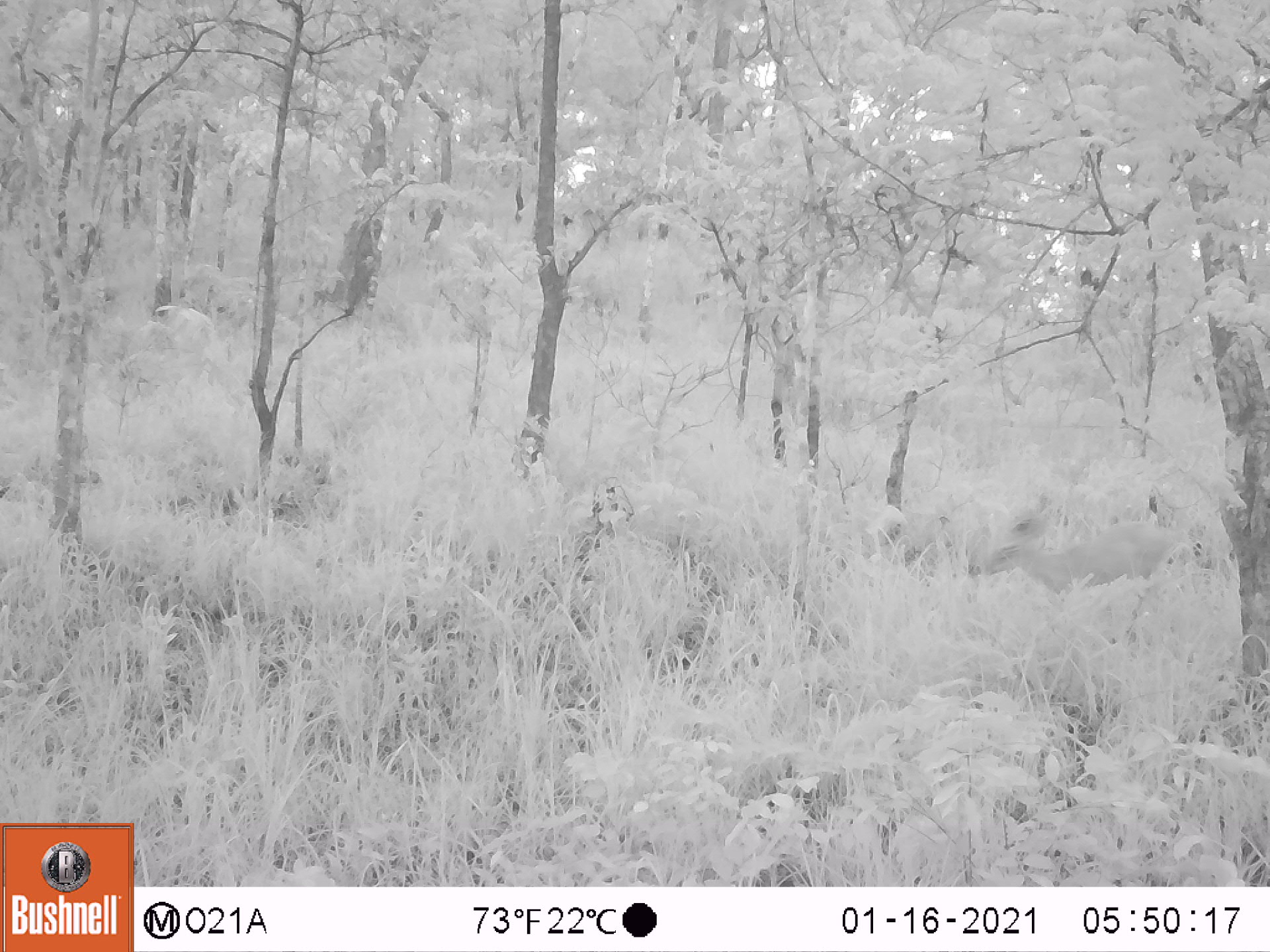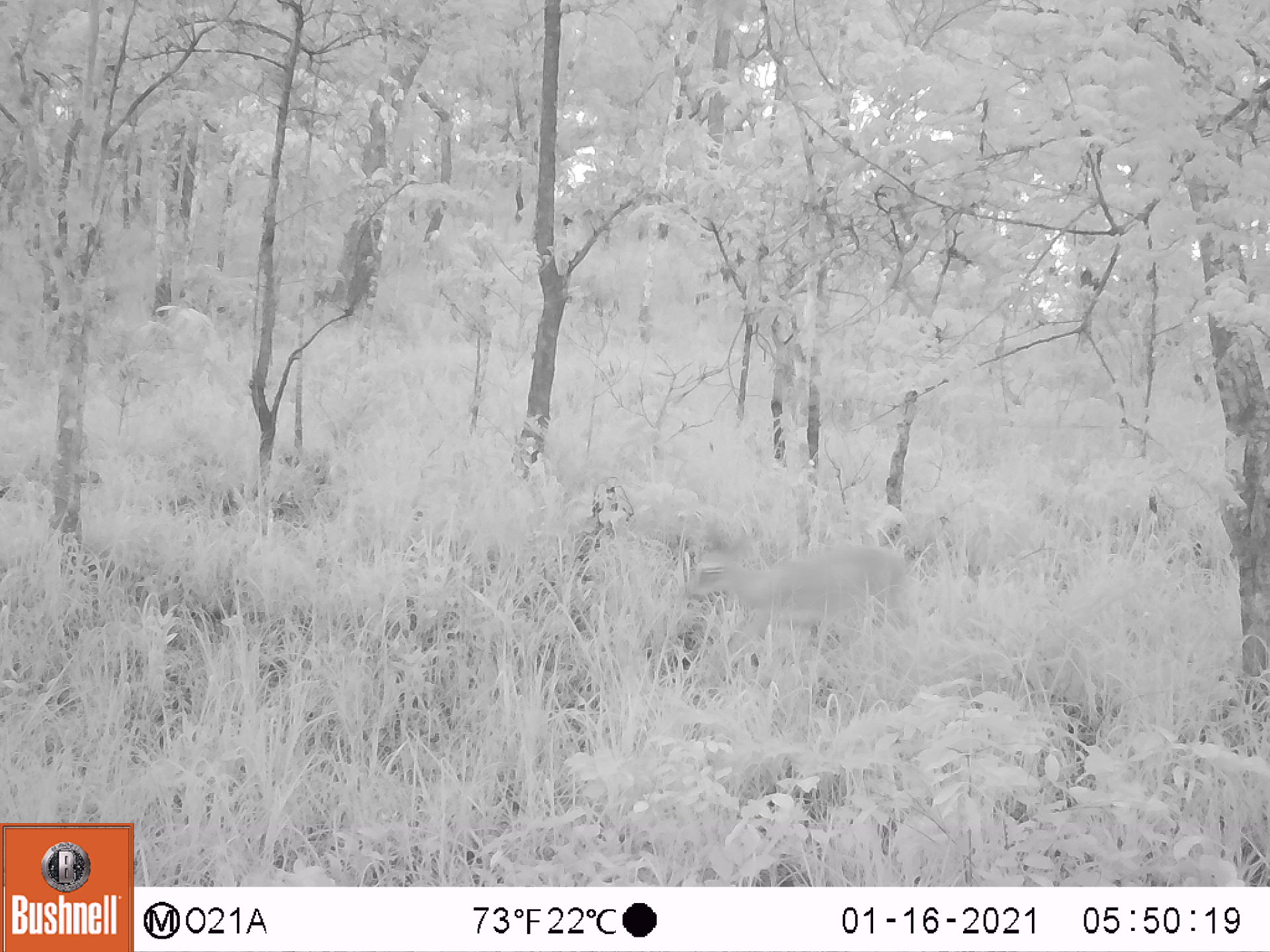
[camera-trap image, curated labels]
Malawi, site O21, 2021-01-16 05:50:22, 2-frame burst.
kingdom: Animalia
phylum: Chordata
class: Mammalia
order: Artiodactyla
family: Bovidae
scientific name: Antilopinae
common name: small antelope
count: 1